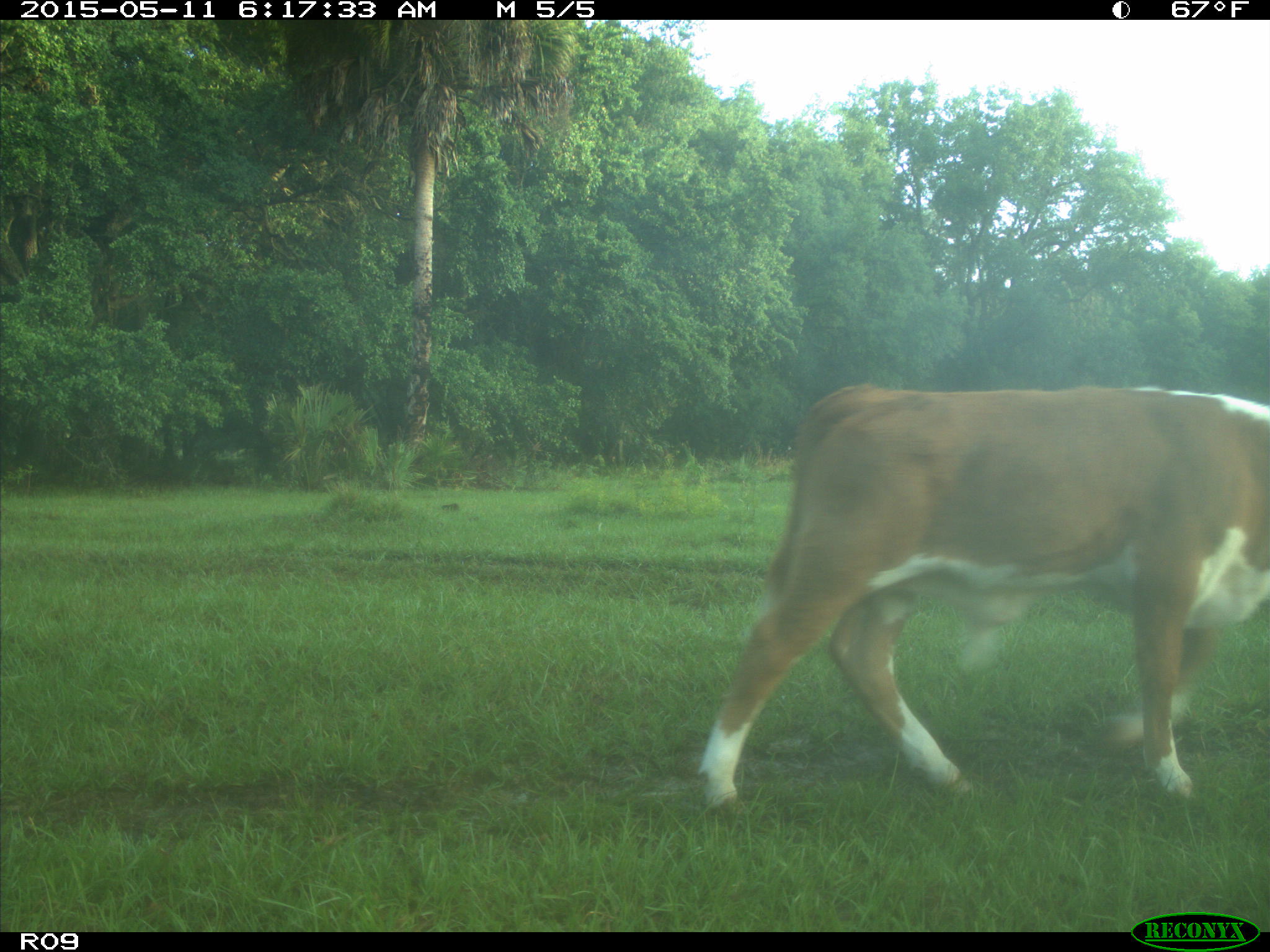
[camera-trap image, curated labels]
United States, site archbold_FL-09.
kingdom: Animalia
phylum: Chordata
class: Mammalia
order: Artiodactyla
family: Bovidae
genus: Bos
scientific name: Bos taurus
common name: domestic cow